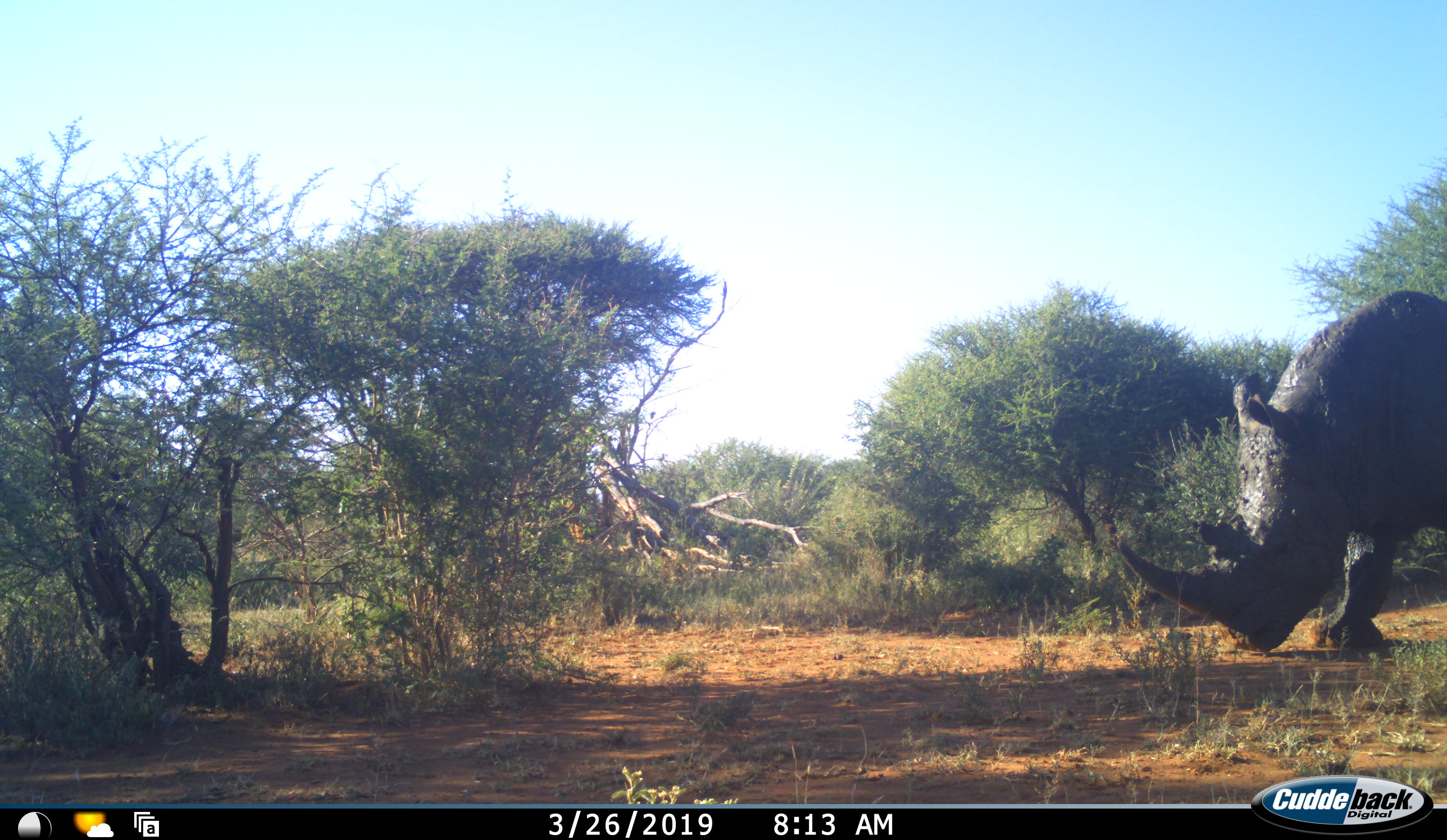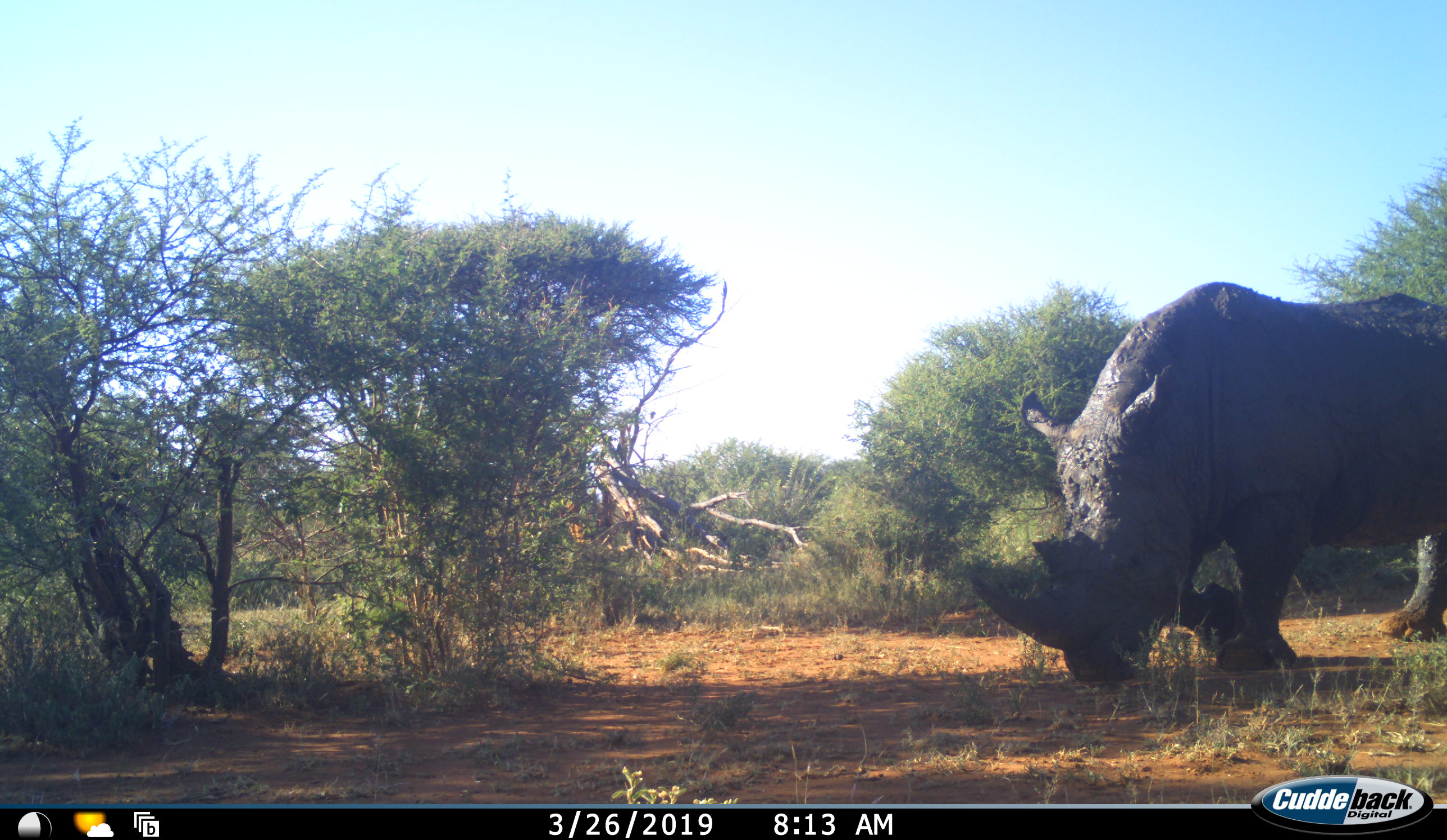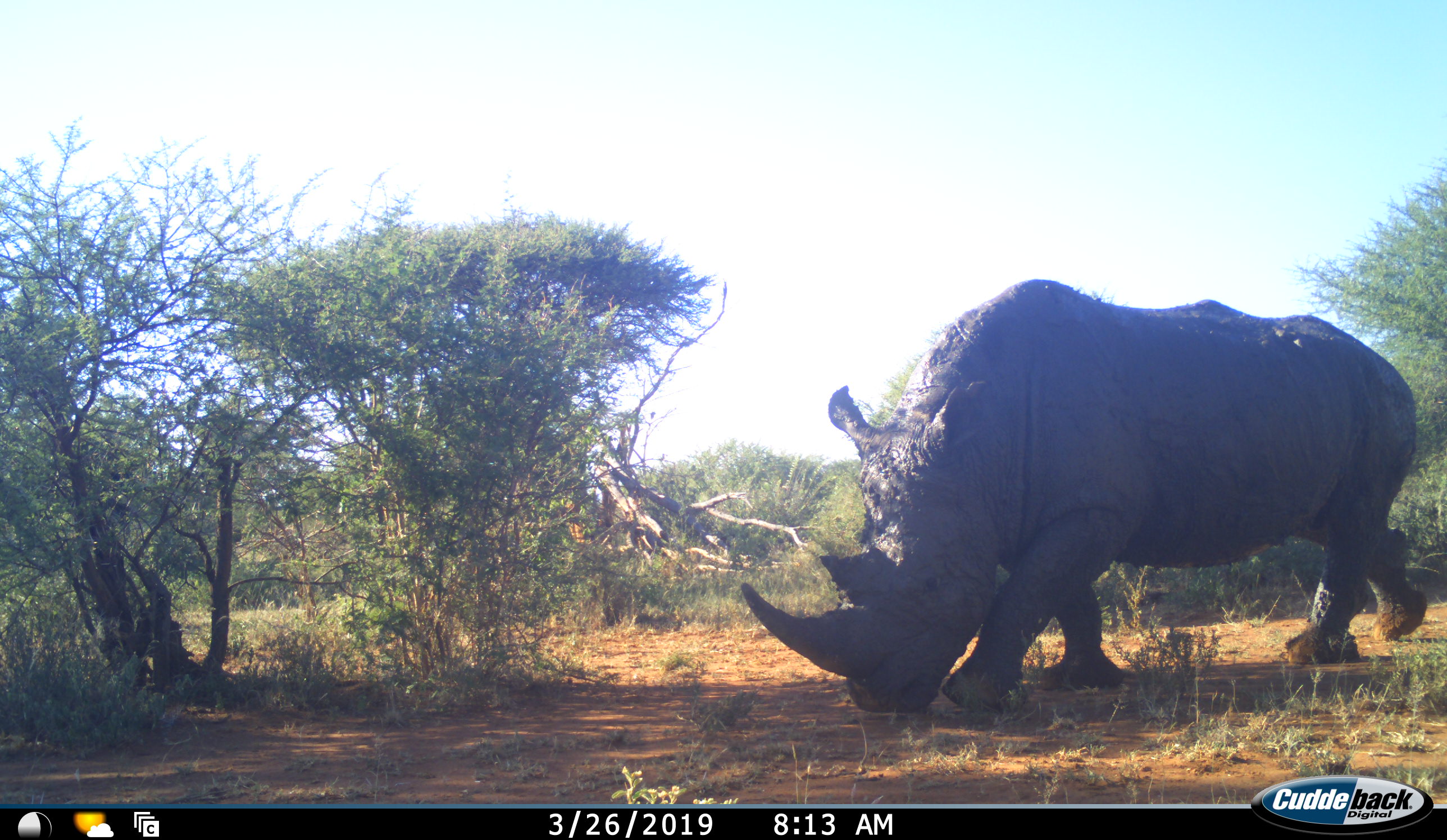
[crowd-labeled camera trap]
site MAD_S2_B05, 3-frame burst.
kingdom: Animalia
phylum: Chordata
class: Mammalia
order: Perissodactyla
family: Rhinocerotidae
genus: Diceros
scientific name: Diceros bicornis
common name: black rhinoceros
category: rhinocerosblack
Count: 1.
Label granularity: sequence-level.